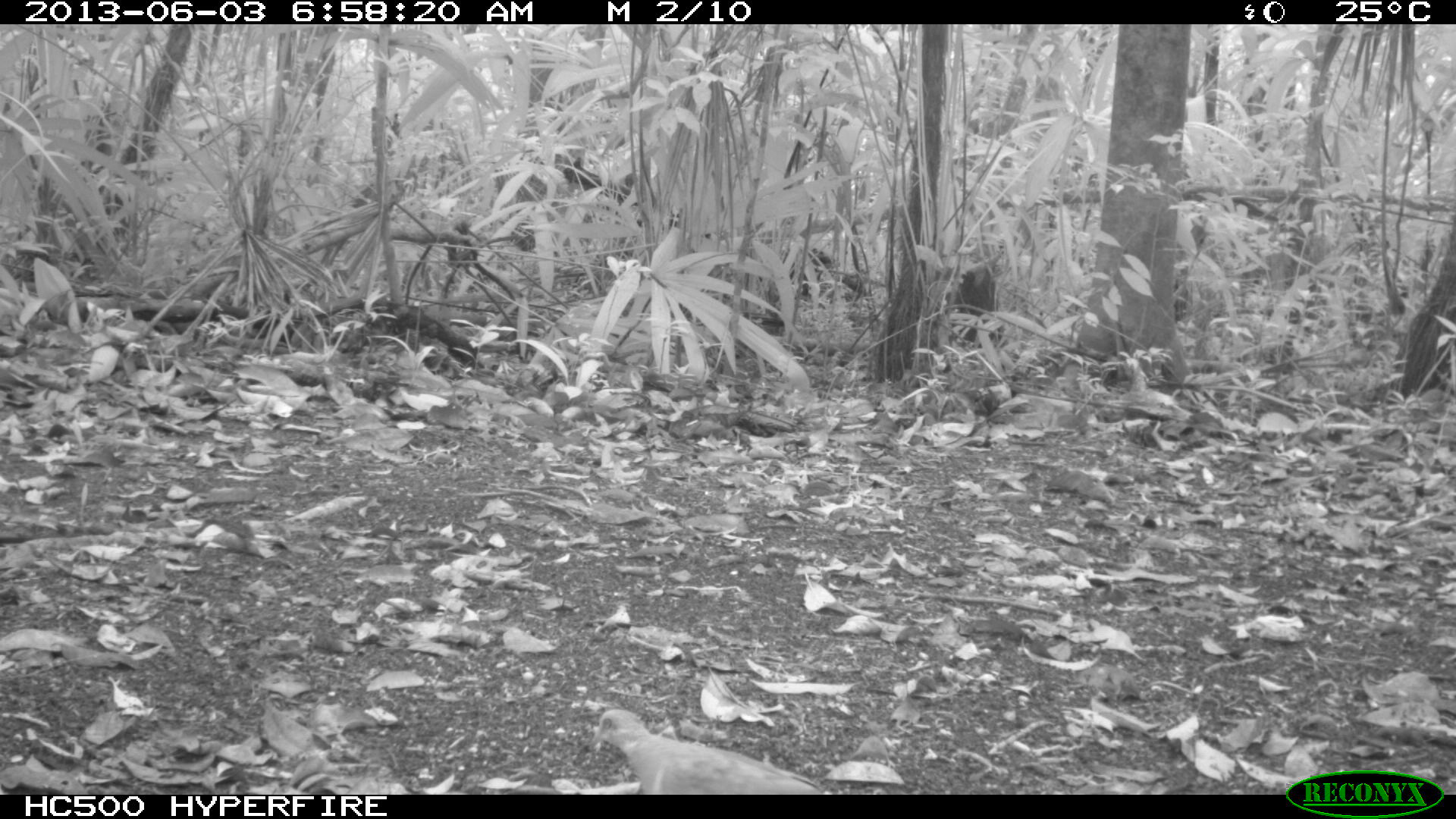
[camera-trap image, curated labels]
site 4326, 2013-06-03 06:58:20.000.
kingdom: Animalia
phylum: Chordata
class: Aves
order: Columbiformes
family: Columbidae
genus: Geotrygon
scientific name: Geotrygon montana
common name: ruddy quail-dove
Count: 1.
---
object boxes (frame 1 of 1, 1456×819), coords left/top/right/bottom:
geotrygon montana: 587/708/826/795